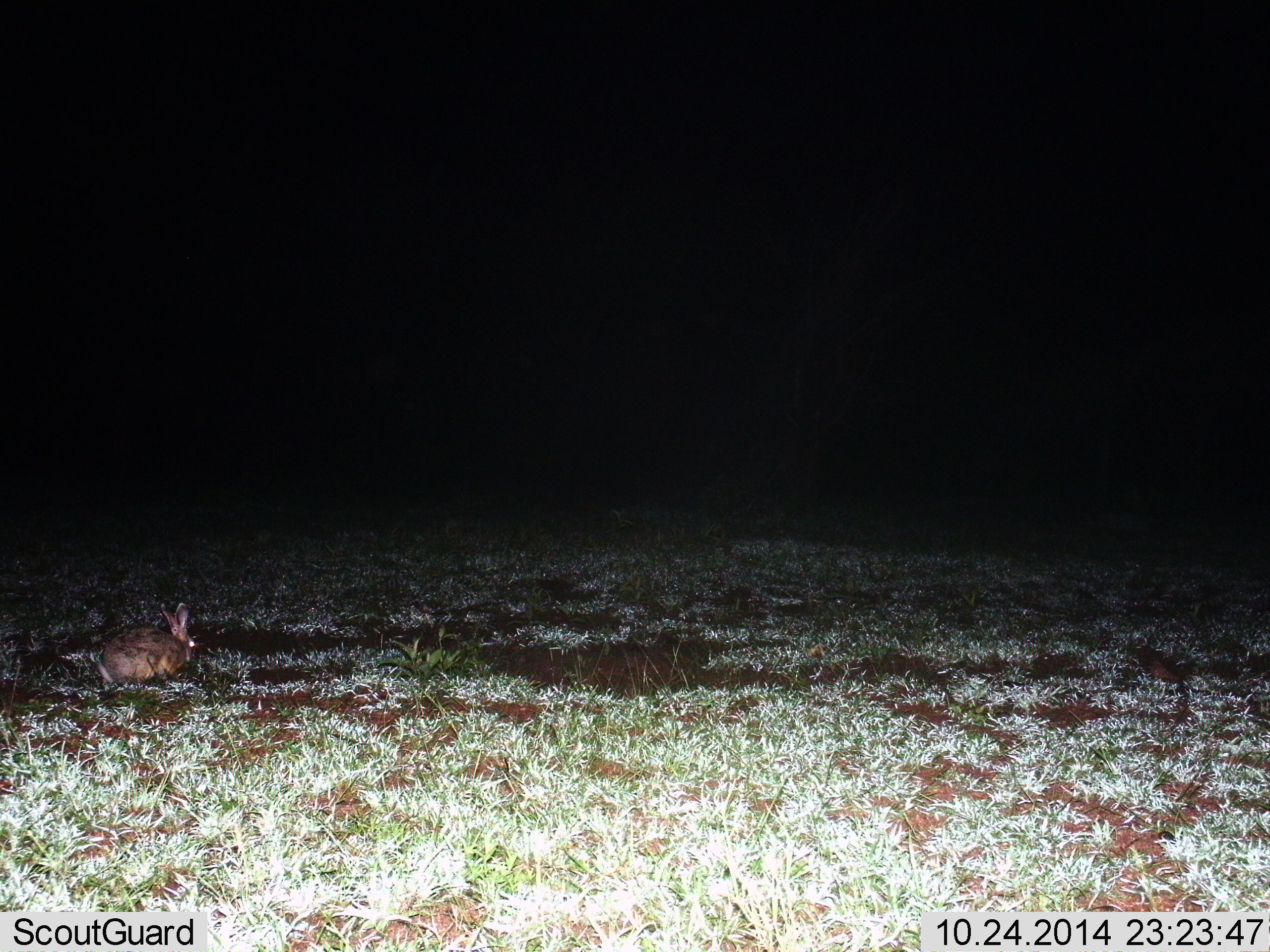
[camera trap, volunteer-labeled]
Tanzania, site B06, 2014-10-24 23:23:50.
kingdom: Animalia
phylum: Chordata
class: Mammalia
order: Lagomorpha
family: Leporidae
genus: Lepus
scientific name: Lepus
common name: hare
Hare (Lepus), count 1. Behavior (volunteer vote fractions): standing 20%, resting 40%, moving 10%, interacting 0%. Young present (vote fraction): 0%. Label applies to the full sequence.